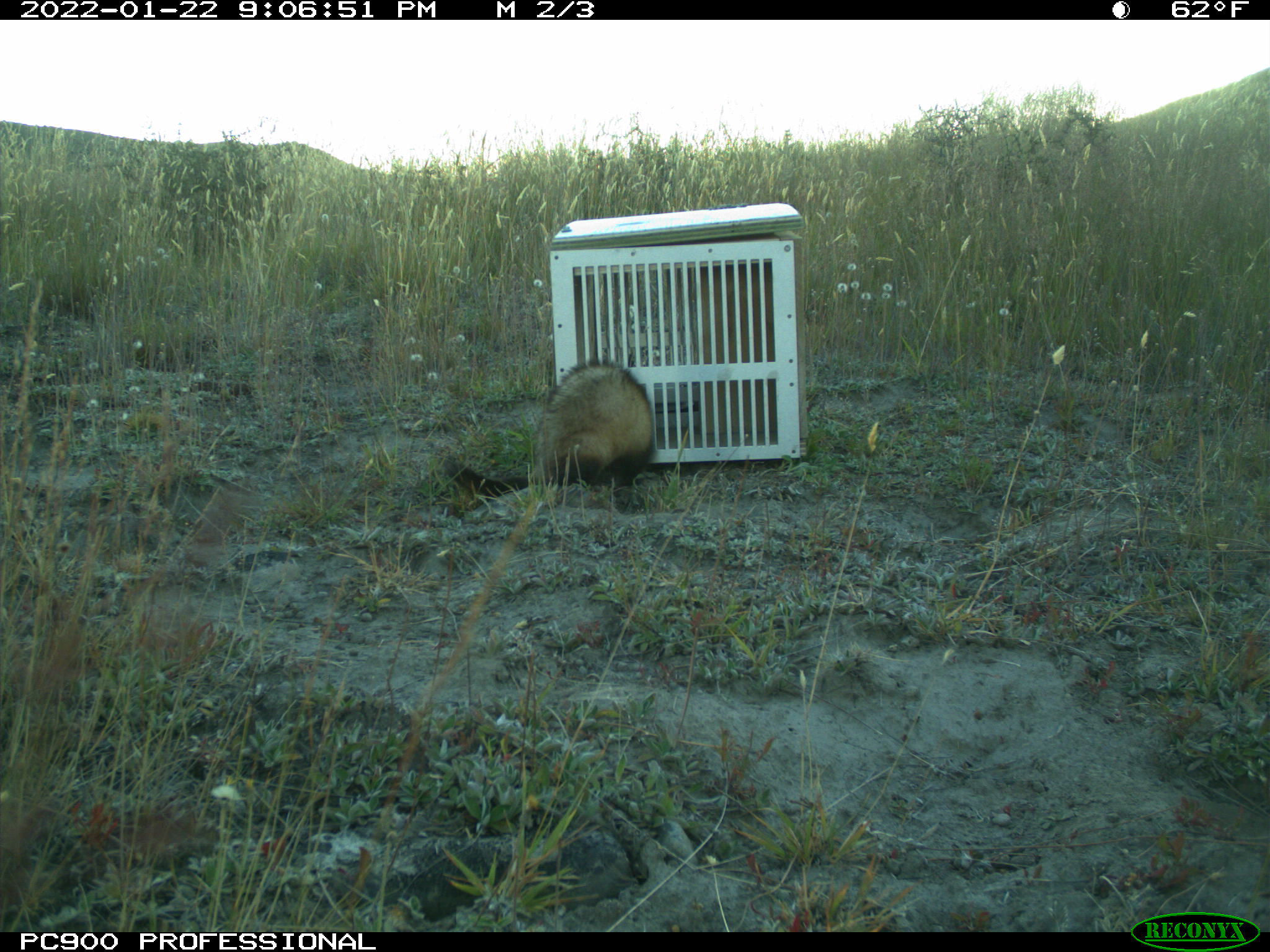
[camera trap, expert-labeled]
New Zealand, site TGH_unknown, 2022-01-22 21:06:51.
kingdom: Animalia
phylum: Chordata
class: Mammalia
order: Carnivora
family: Mustelidae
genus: Mustela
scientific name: Mustela furo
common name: ferret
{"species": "ferret (Mustela furo)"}